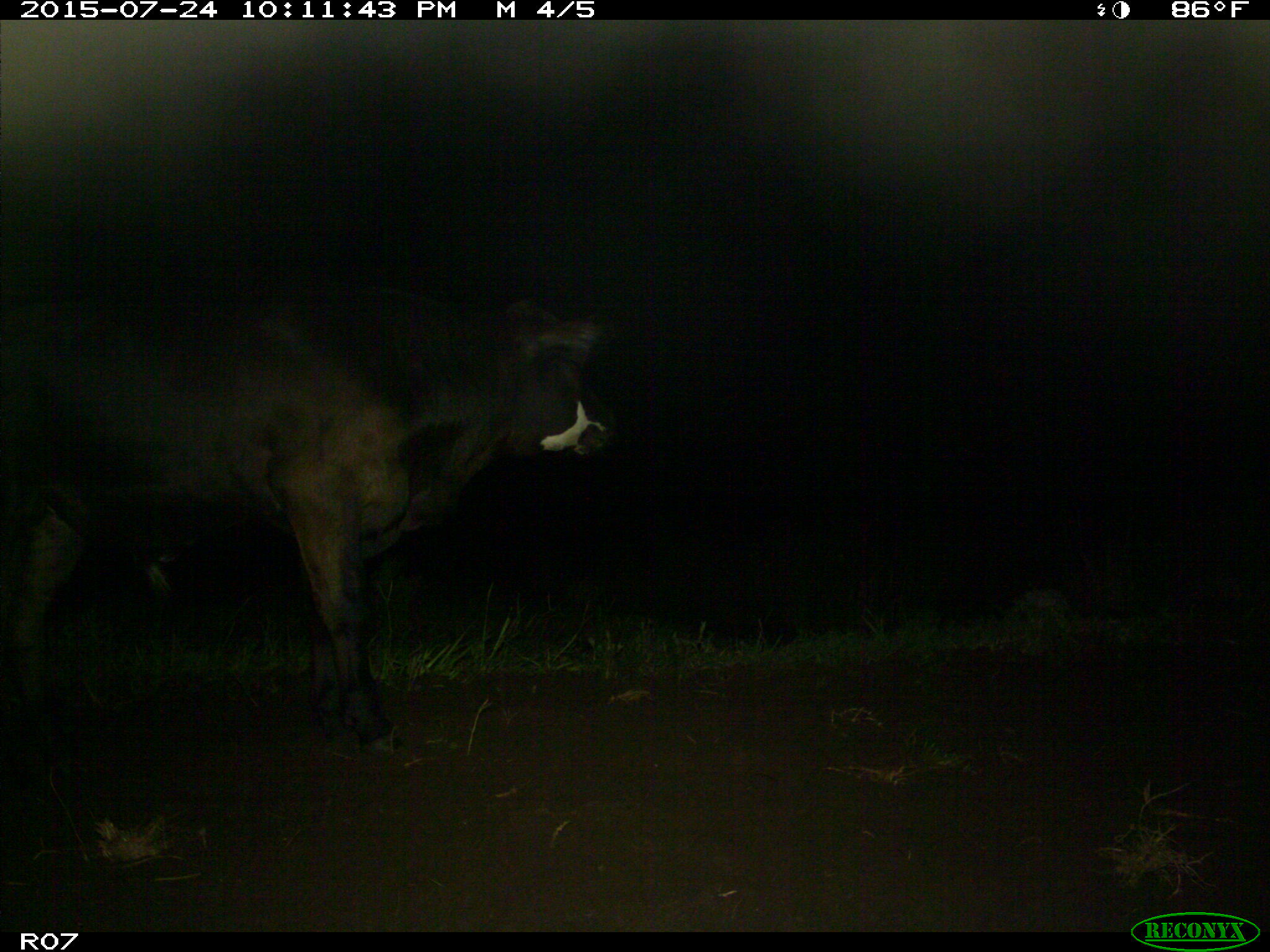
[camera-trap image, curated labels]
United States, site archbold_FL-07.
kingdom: Animalia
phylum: Chordata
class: Mammalia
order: Artiodactyla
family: Bovidae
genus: Bos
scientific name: Bos taurus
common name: domestic cow